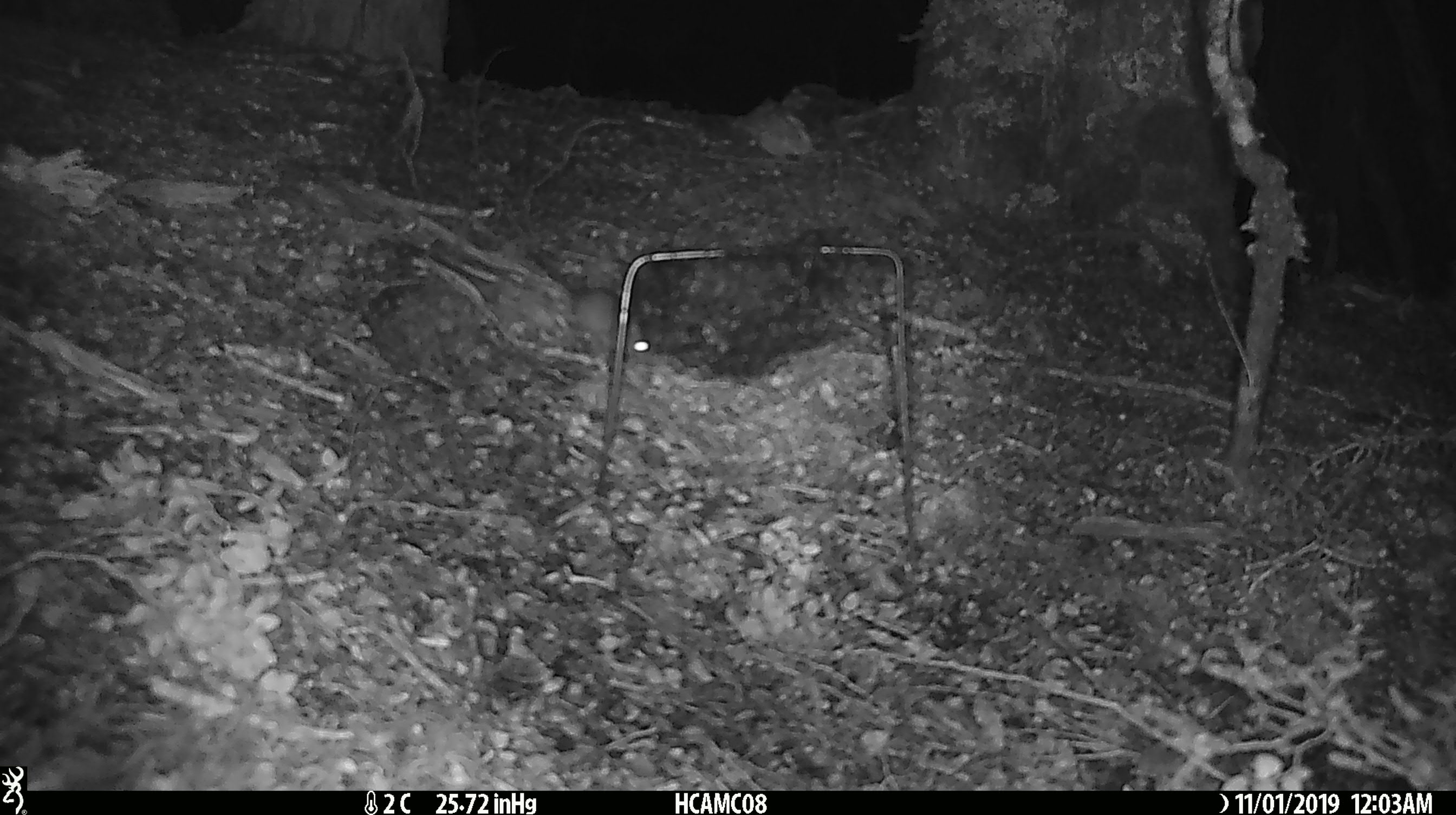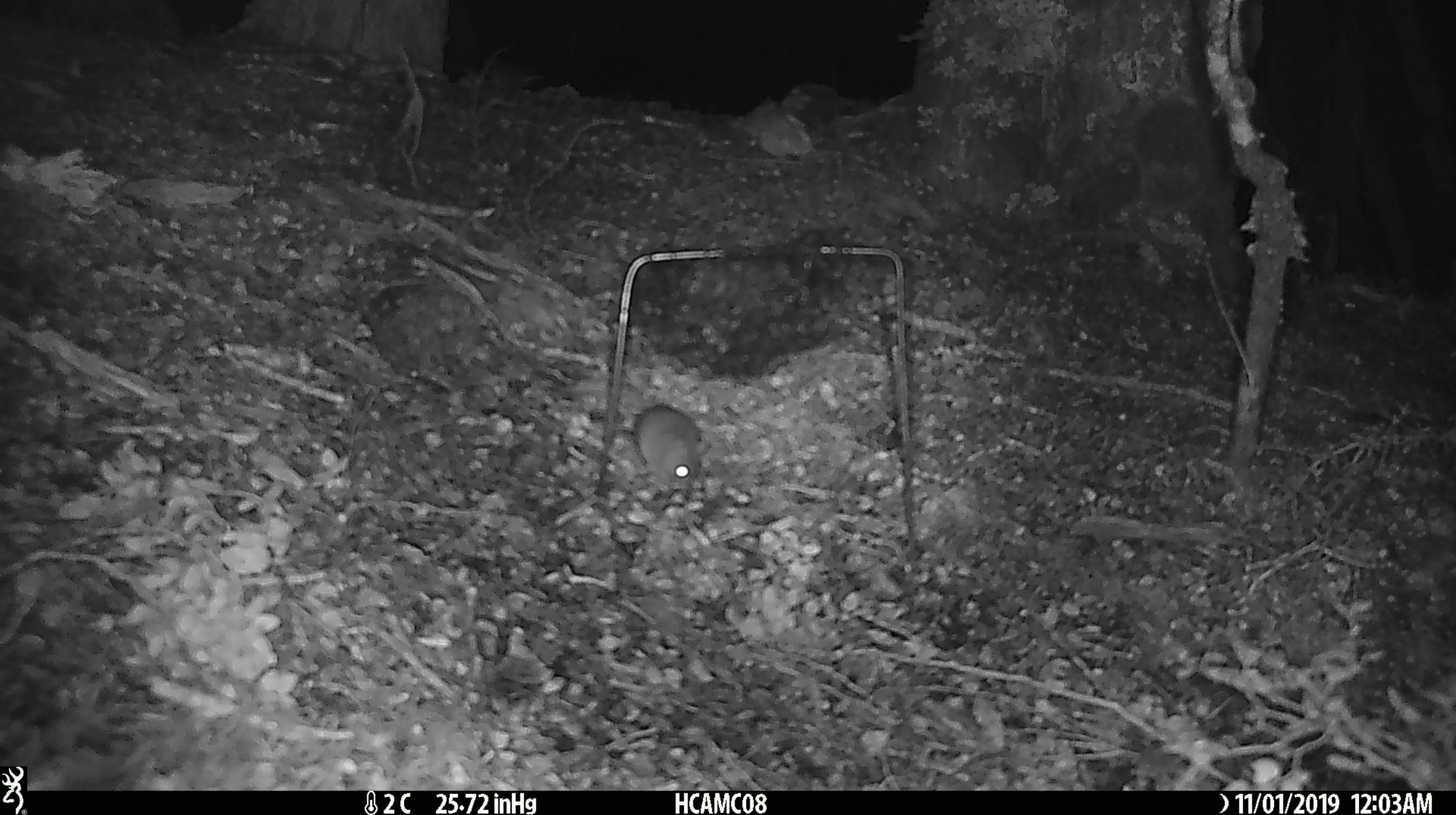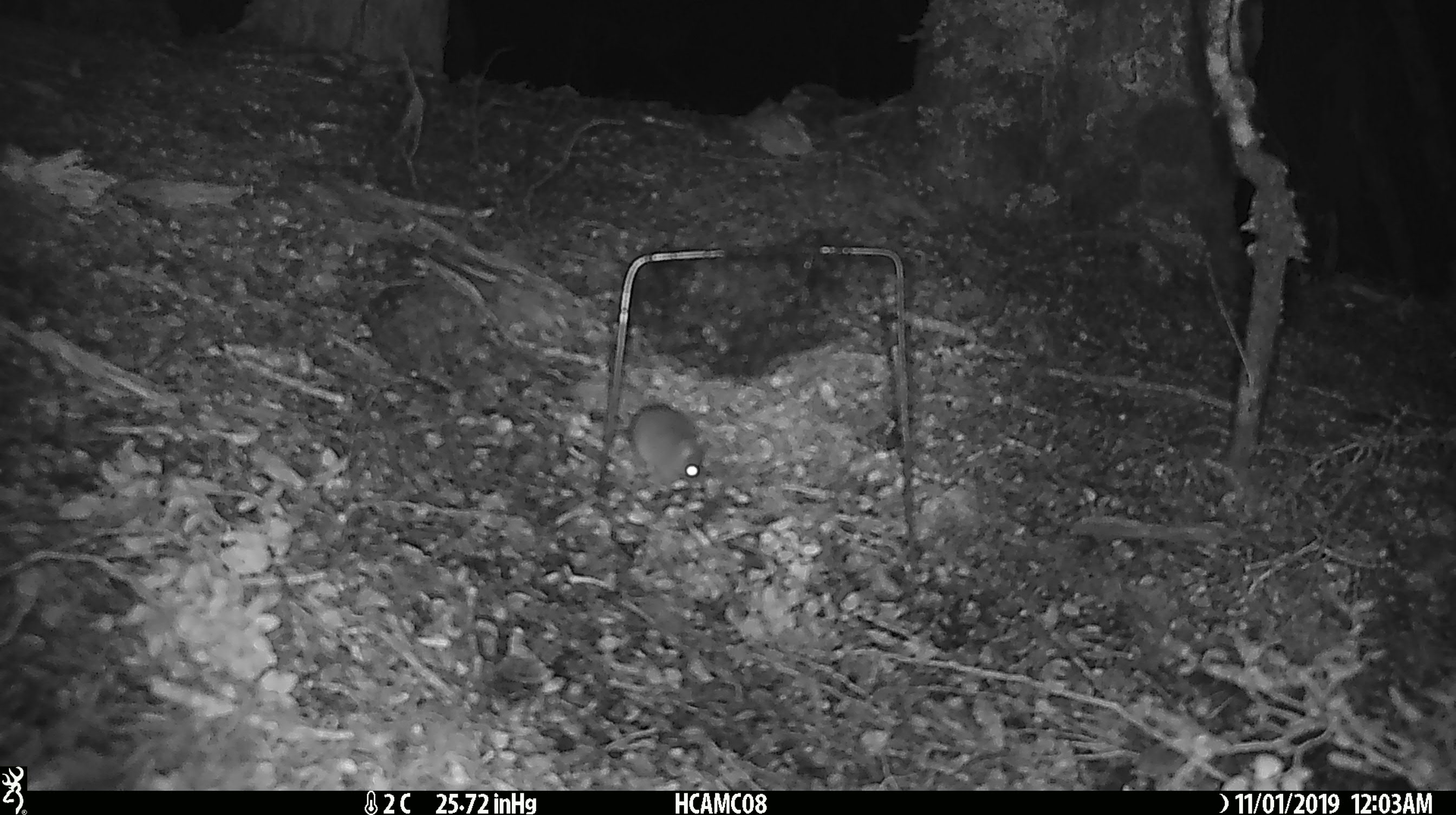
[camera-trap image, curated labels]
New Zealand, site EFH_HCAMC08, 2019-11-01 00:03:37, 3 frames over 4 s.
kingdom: Animalia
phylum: Chordata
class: Mammalia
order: Rodentia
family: Muridae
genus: Mus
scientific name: Mus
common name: mouse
Mouse (Mus).